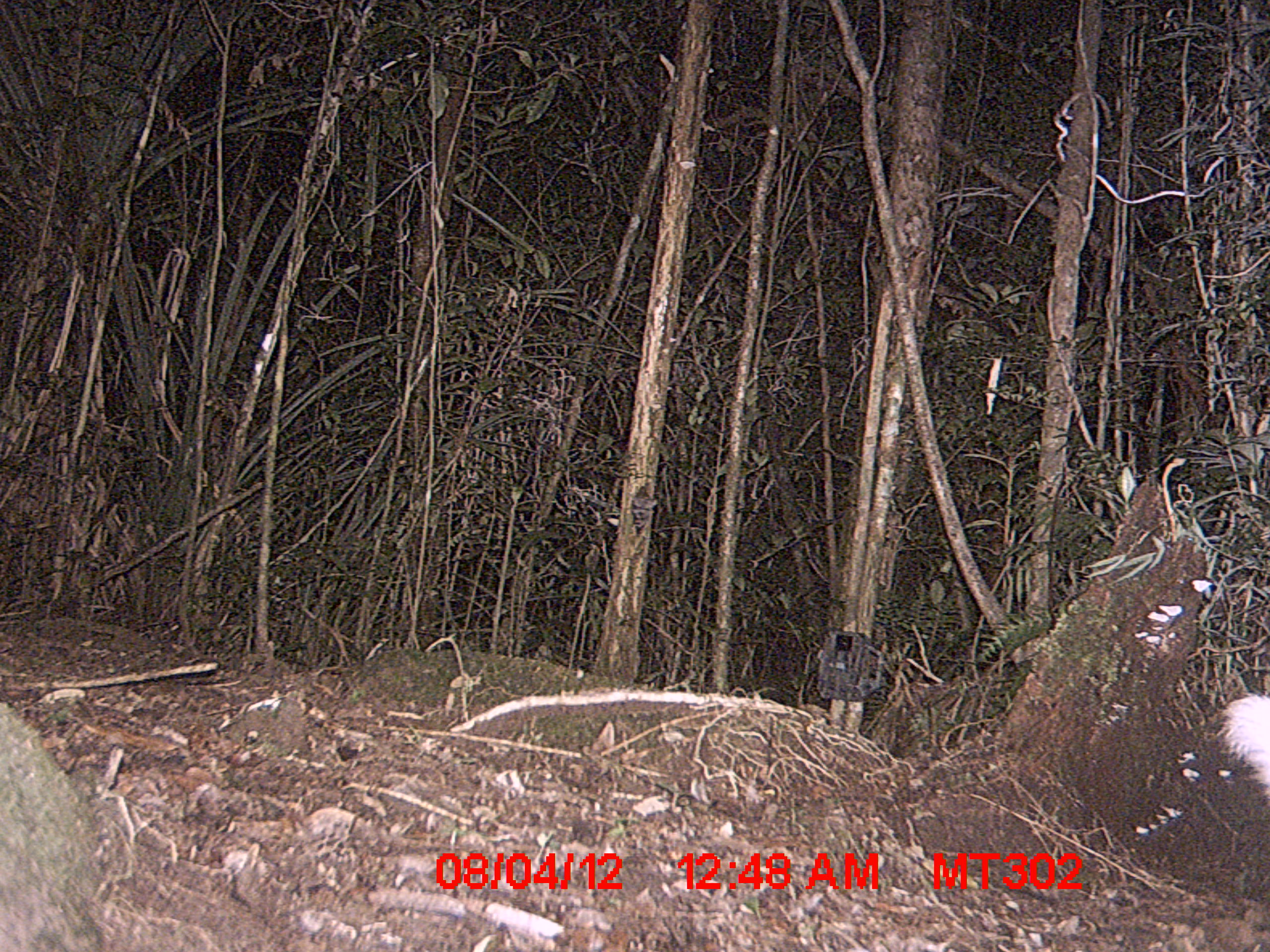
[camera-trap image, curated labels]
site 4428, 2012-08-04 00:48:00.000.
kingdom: Animalia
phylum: Chordata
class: Mammalia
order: Carnivora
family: Eupleridae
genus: Galidictis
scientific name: Galidictis fasciata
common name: broad-striped vontsira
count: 1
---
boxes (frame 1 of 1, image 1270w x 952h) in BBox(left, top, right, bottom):
galidictis fasciata: BBox(1219, 693, 1270, 790)